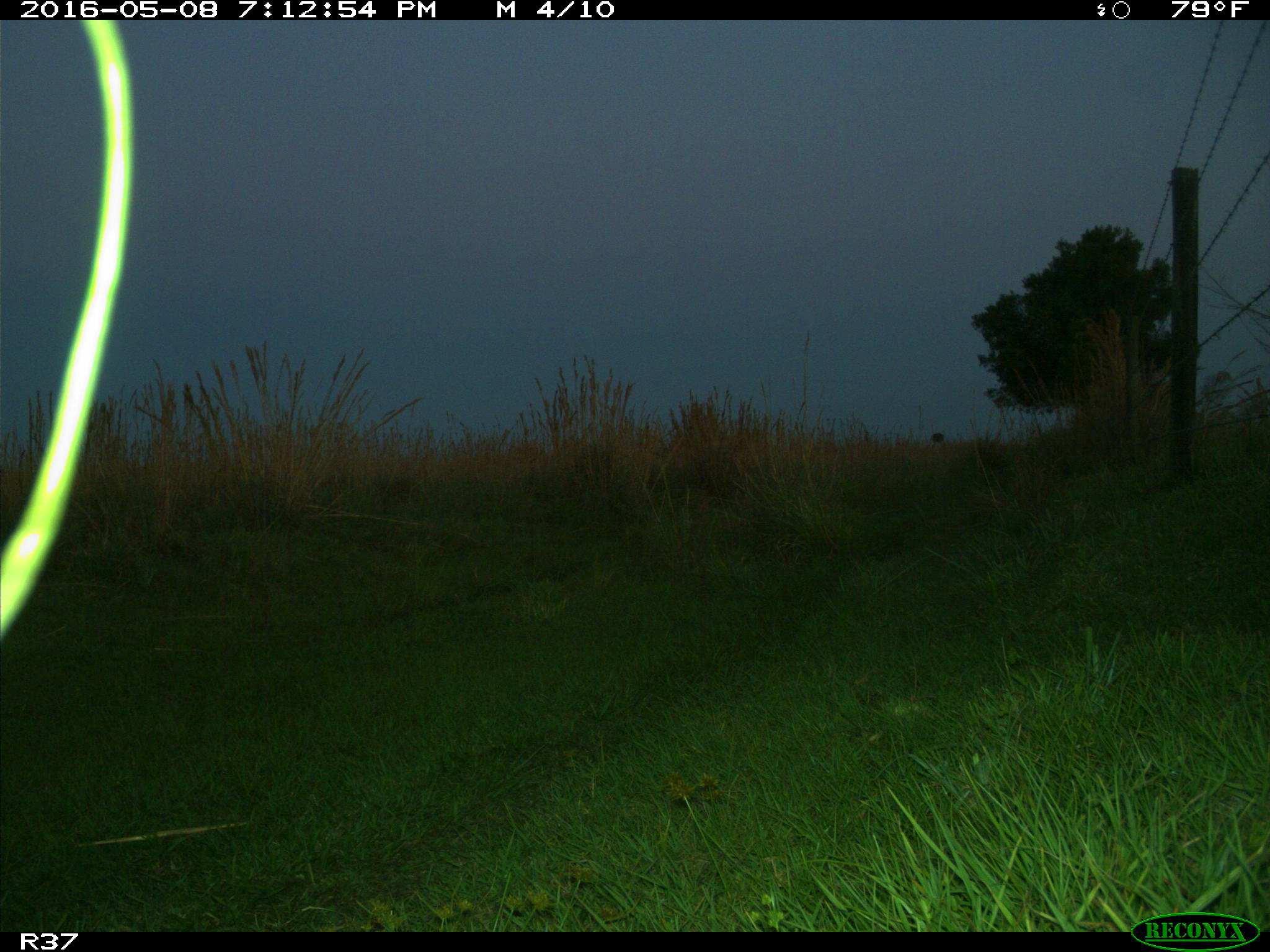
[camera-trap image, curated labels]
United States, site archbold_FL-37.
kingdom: Animalia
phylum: Chordata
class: Mammalia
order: Artiodactyla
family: Bovidae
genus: Bos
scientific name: Bos taurus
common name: domestic cow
Bos taurus (domestic cow).